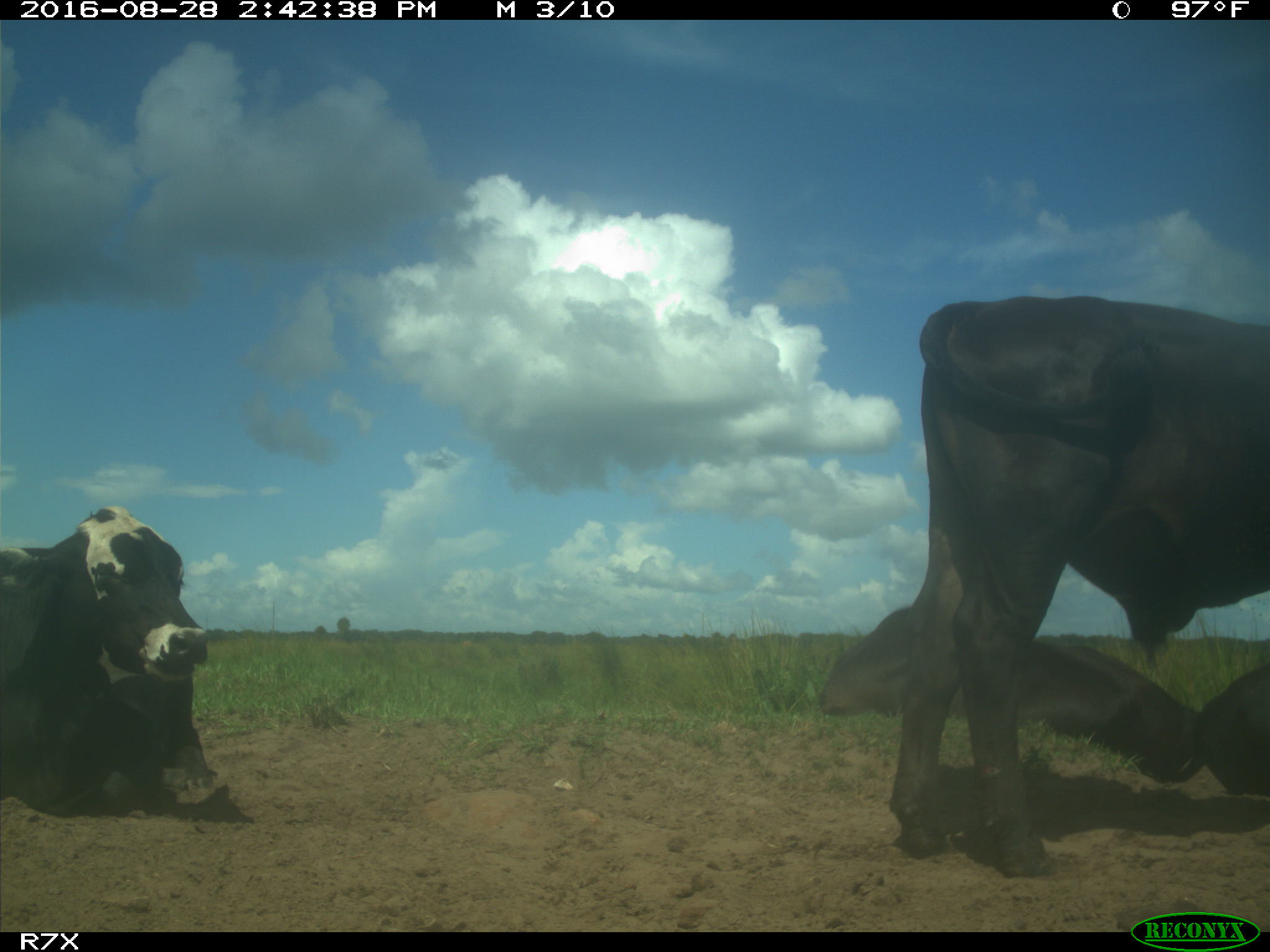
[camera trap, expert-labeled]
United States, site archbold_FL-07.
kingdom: Animalia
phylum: Chordata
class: Mammalia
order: Artiodactyla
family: Bovidae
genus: Bos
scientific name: Bos taurus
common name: domestic cow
Bos taurus (domestic cow).